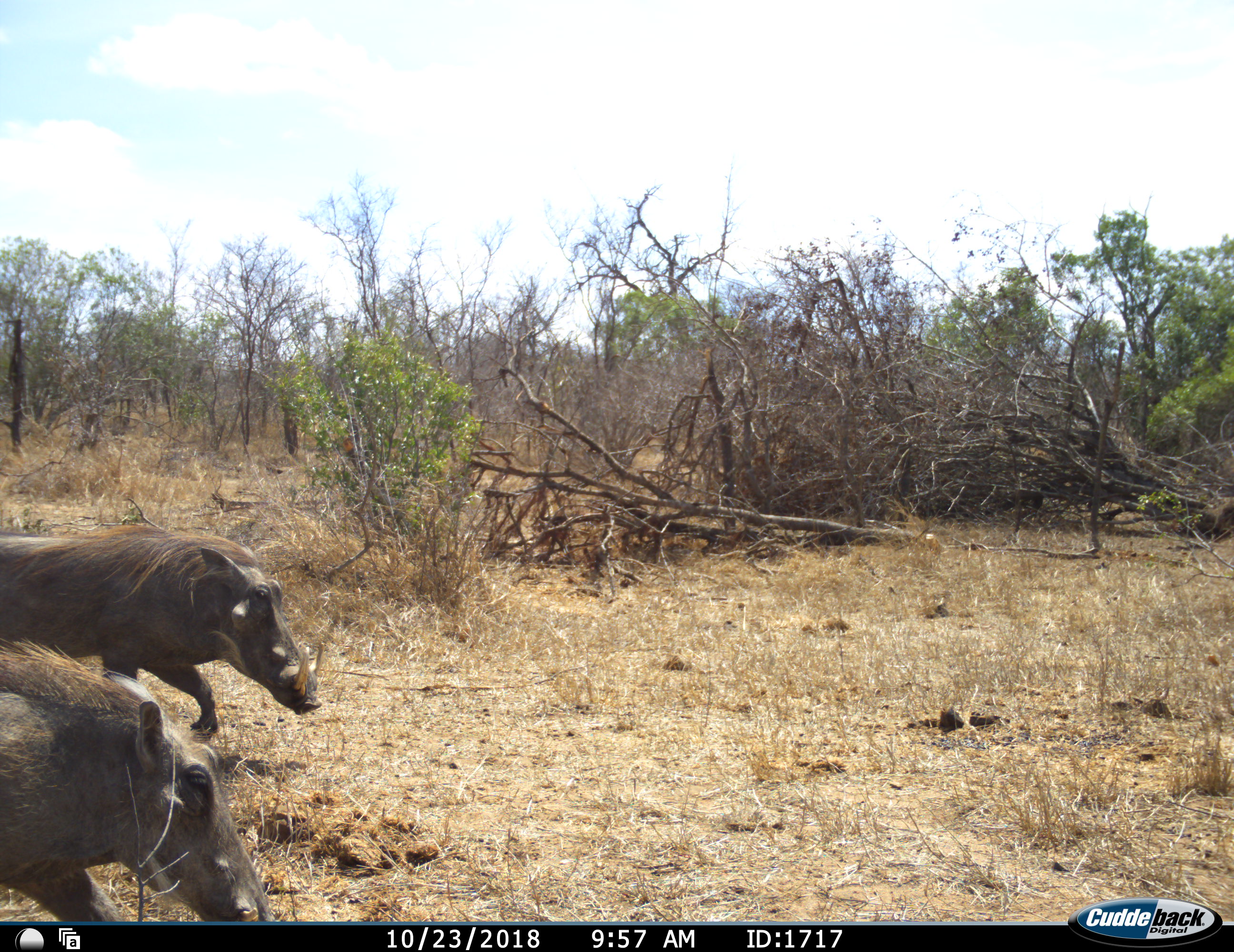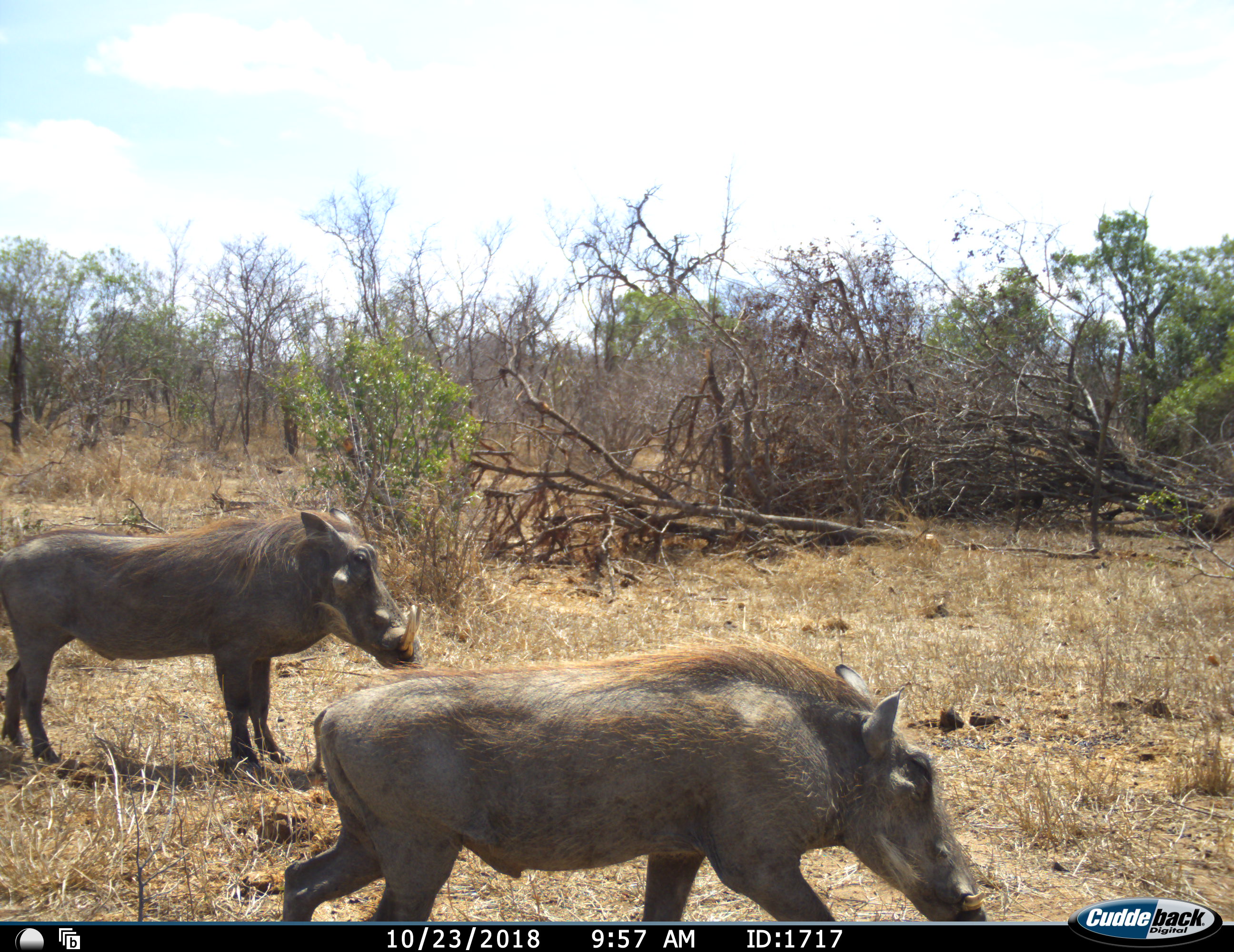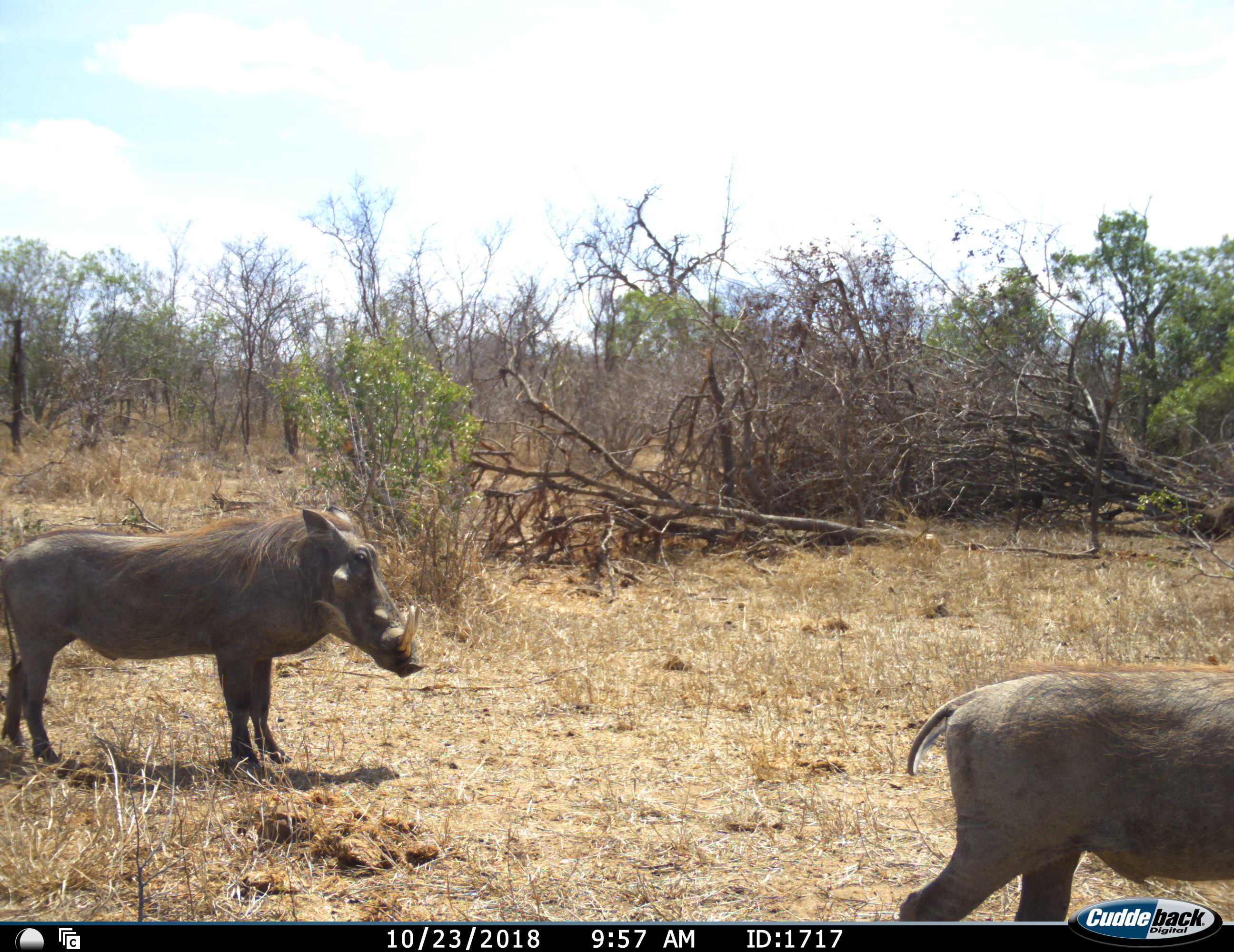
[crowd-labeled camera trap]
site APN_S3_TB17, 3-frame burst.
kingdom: Animalia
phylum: Chordata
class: Mammalia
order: Artiodactyla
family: Suidae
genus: Phacochoerus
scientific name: Phacochoerus africanus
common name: warthog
Warthog (Phacochoerus africanus), count 2. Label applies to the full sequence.